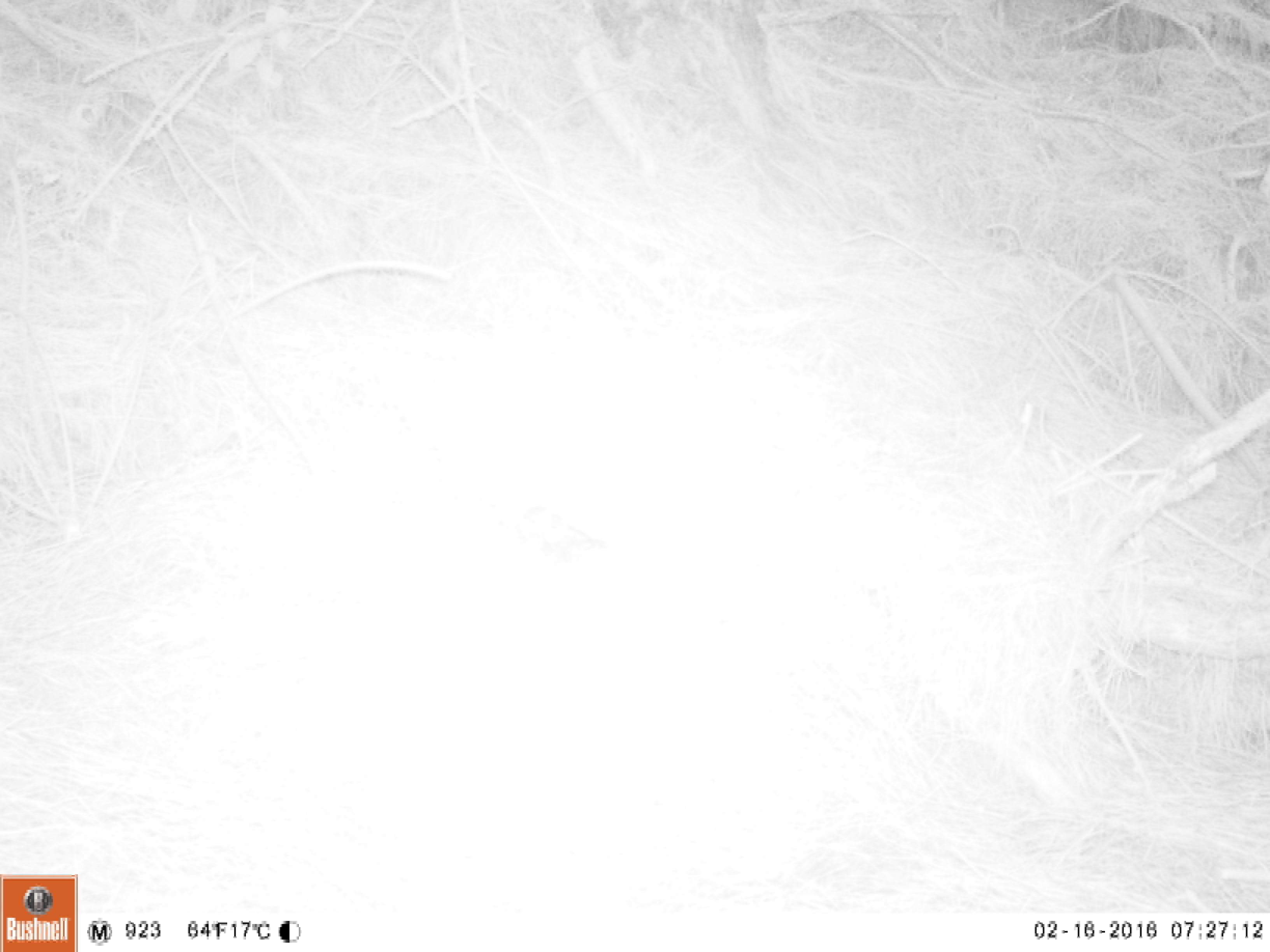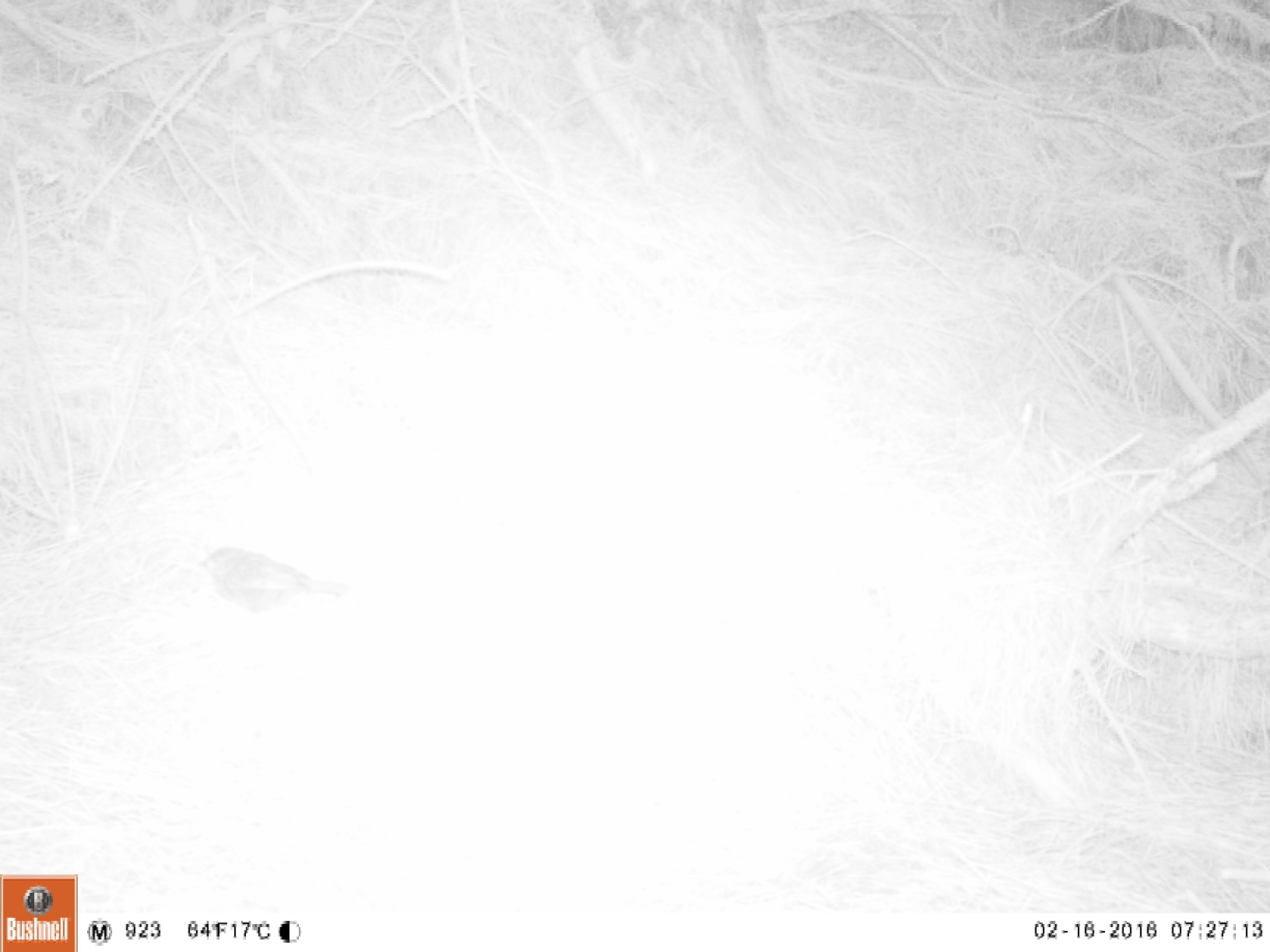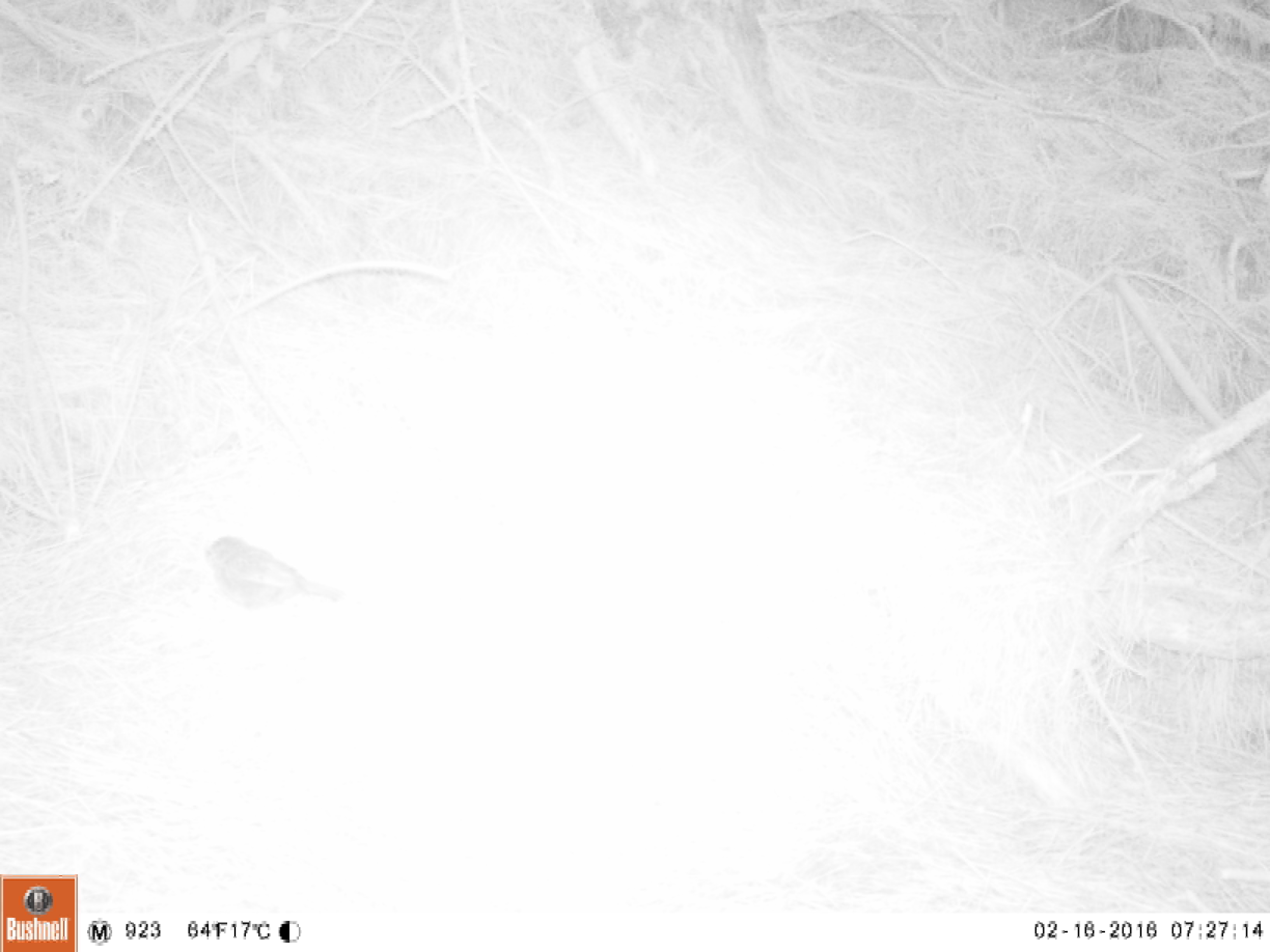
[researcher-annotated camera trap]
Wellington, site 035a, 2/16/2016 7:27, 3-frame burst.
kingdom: Animalia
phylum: Chordata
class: Aves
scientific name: Aves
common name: bird